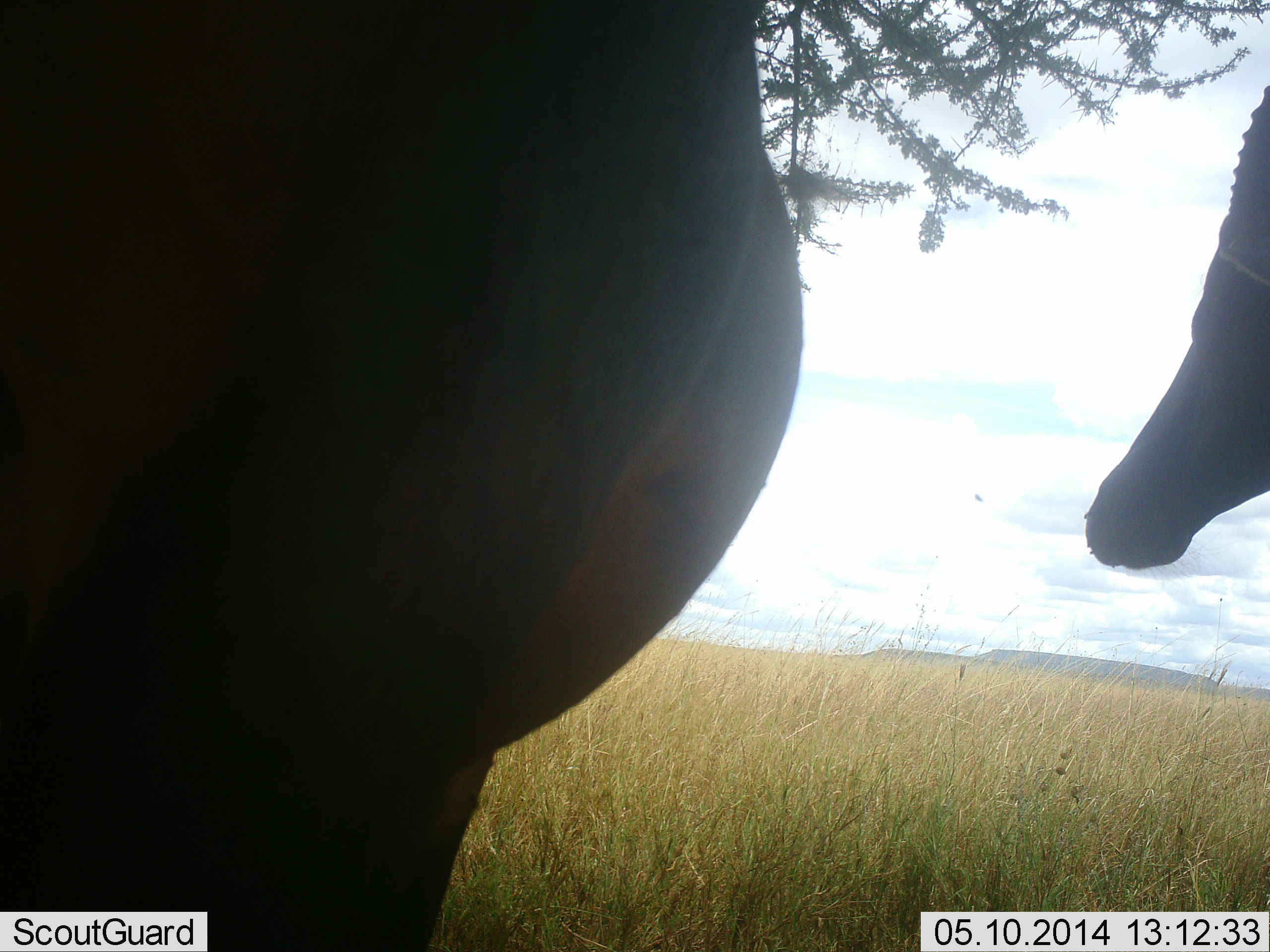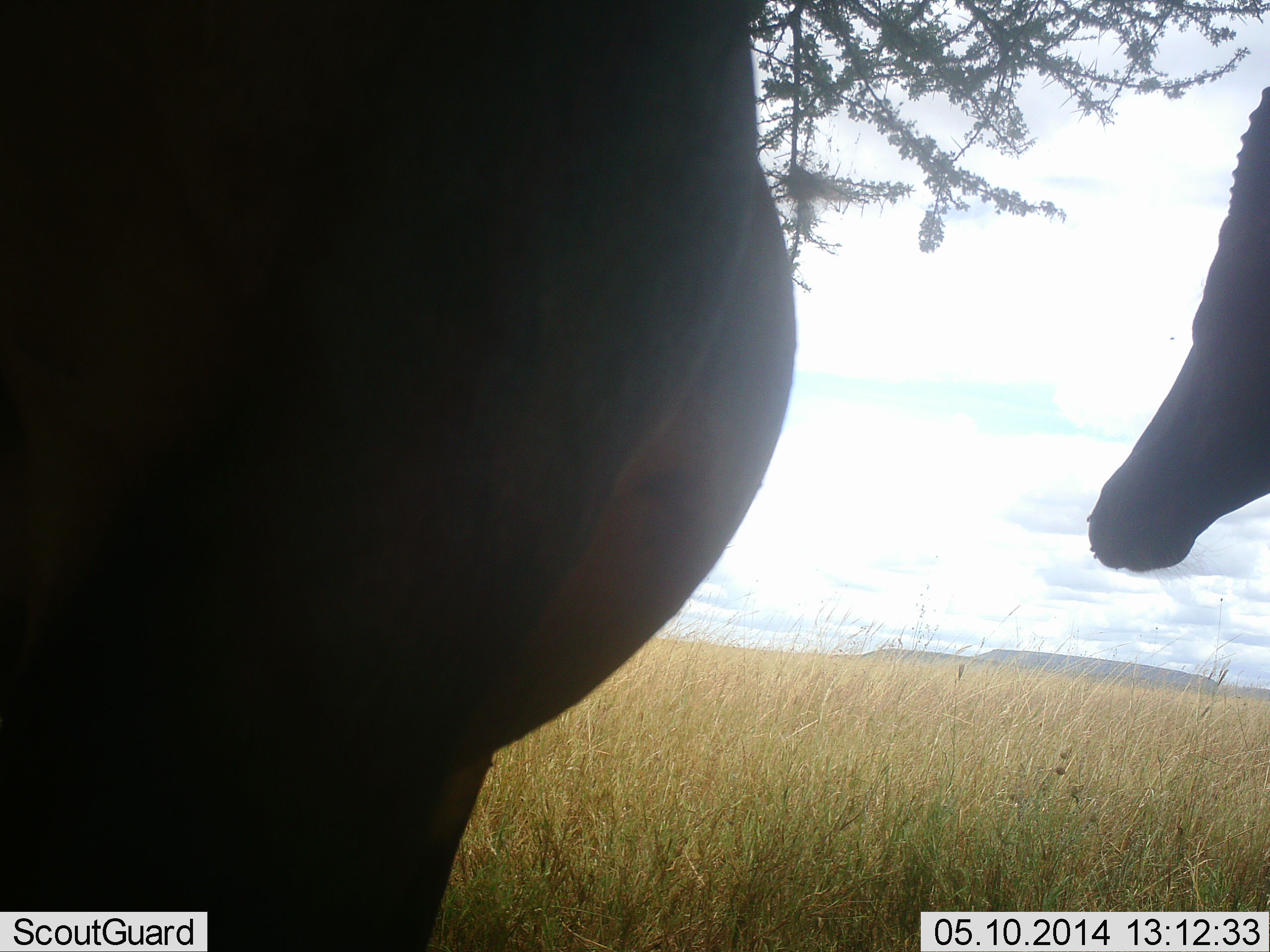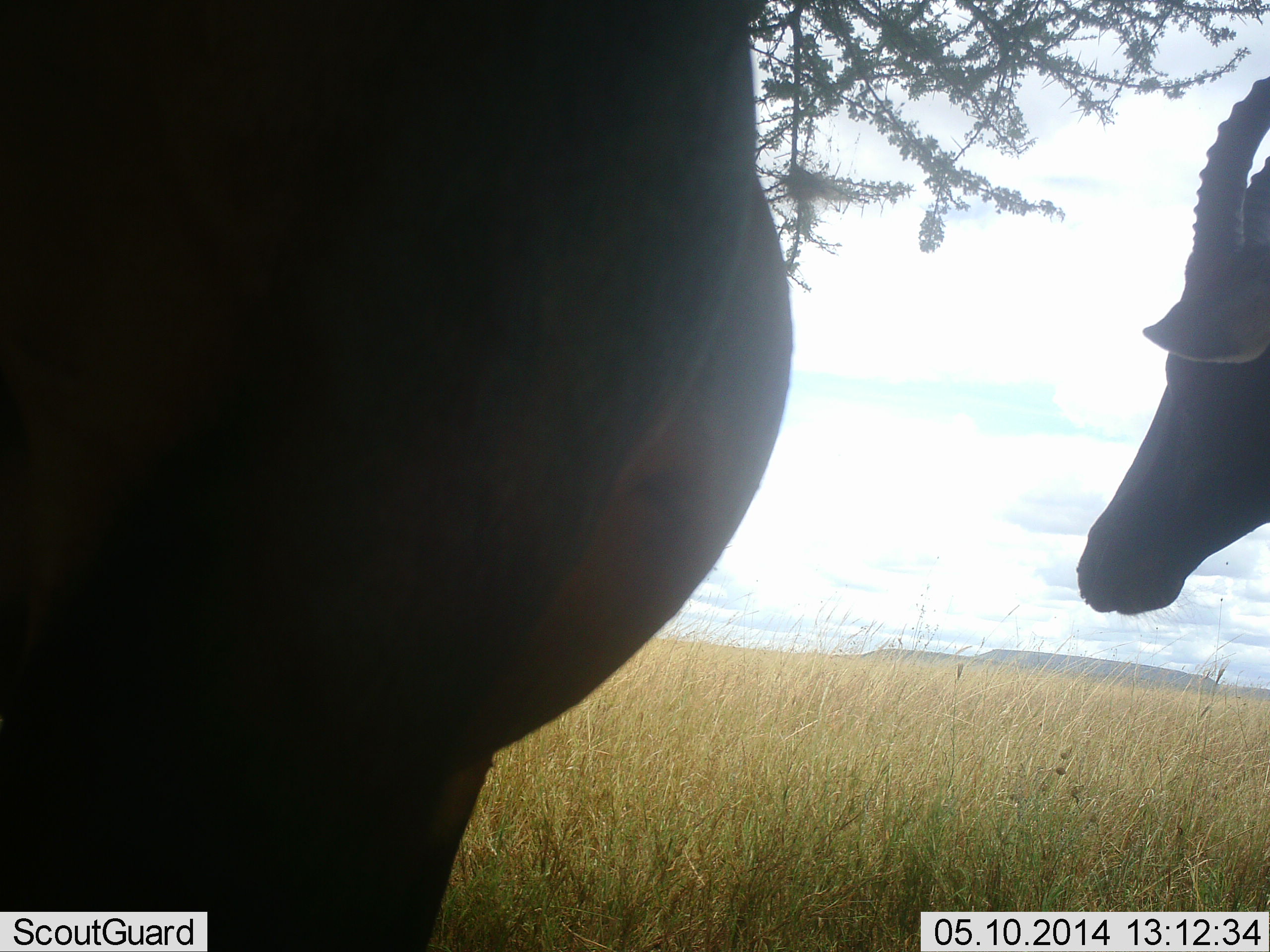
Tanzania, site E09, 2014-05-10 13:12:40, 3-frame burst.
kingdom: Animalia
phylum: Chordata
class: Mammalia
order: Artiodactyla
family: Bovidae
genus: Damaliscus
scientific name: Damaliscus lunatus jimela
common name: topi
Topi (Damaliscus lunatus jimela), count 2. Behavior (volunteer vote fractions): standing 90%, resting 10%, moving 0%, interacting 0%. Young present (vote fraction): 0%. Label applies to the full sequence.